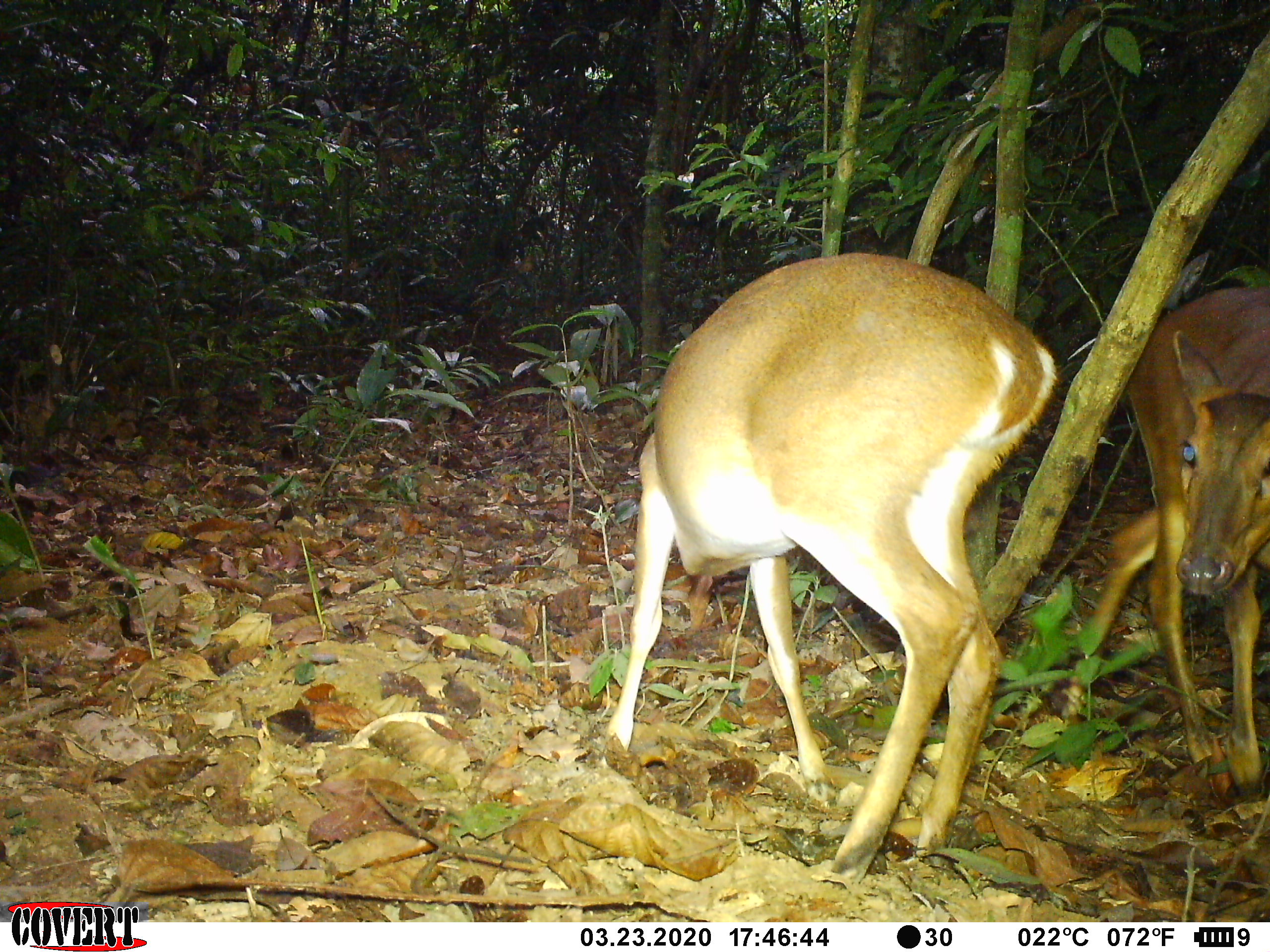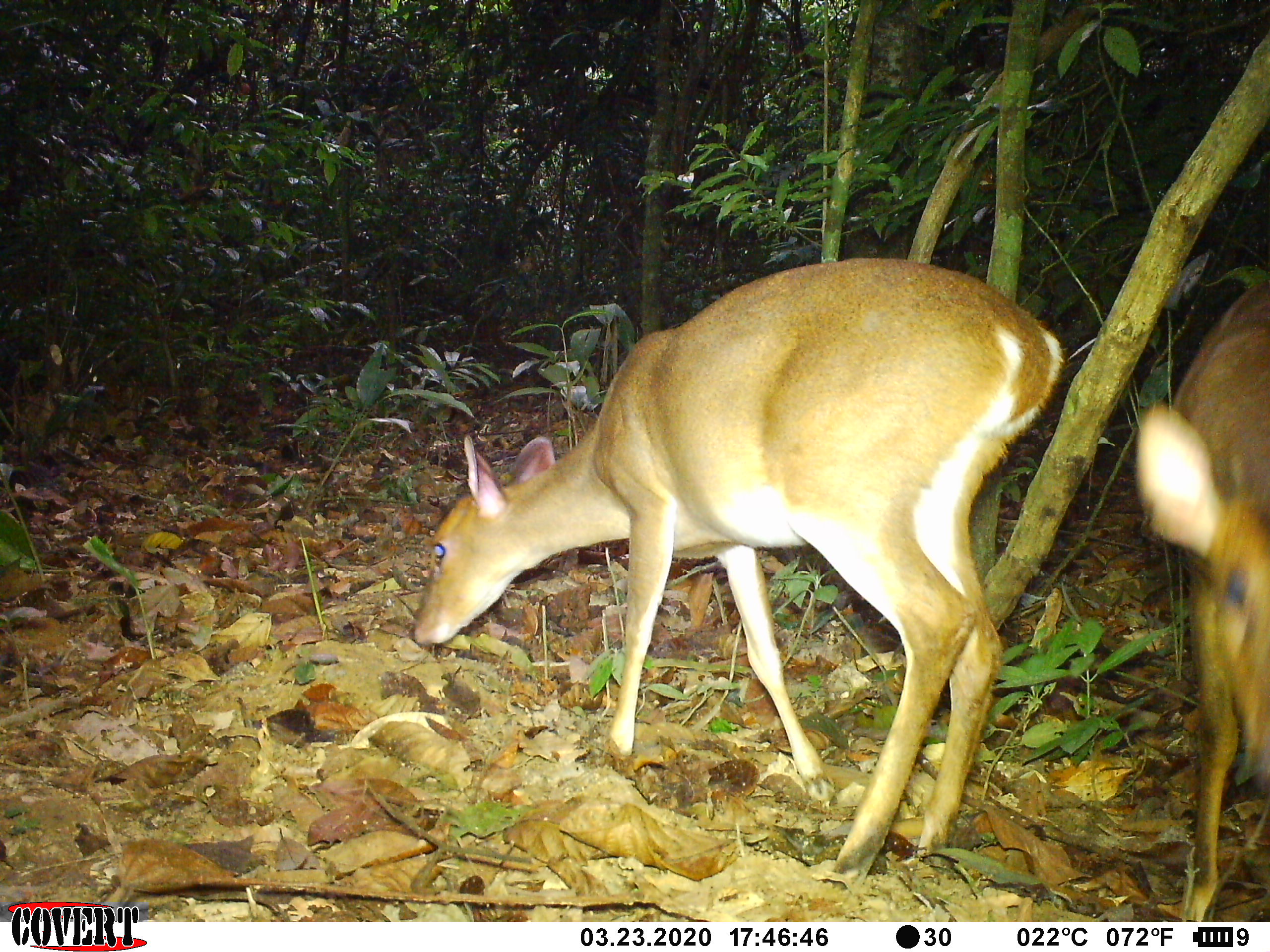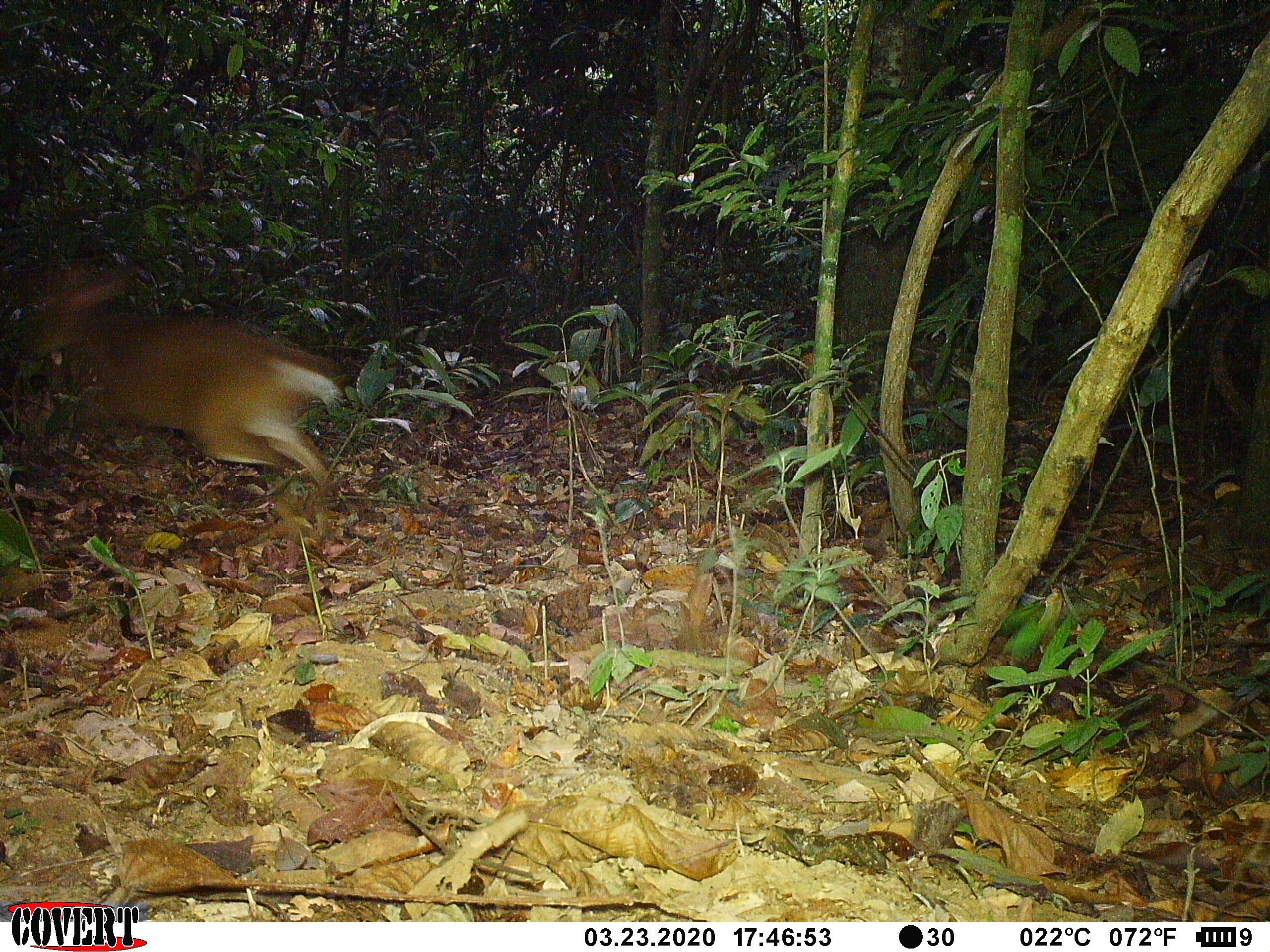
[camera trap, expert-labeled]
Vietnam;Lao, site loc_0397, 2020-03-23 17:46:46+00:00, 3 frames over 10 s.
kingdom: Animalia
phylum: Chordata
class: Mammalia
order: Artiodactyla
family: Cervidae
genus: Muntiacus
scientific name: Muntiacus vuquangensis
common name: large-antlered muntjac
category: large antlered muntjac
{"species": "large antlered muntjac (large-antlered muntjac) (Muntiacus vuquangensis)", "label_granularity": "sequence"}